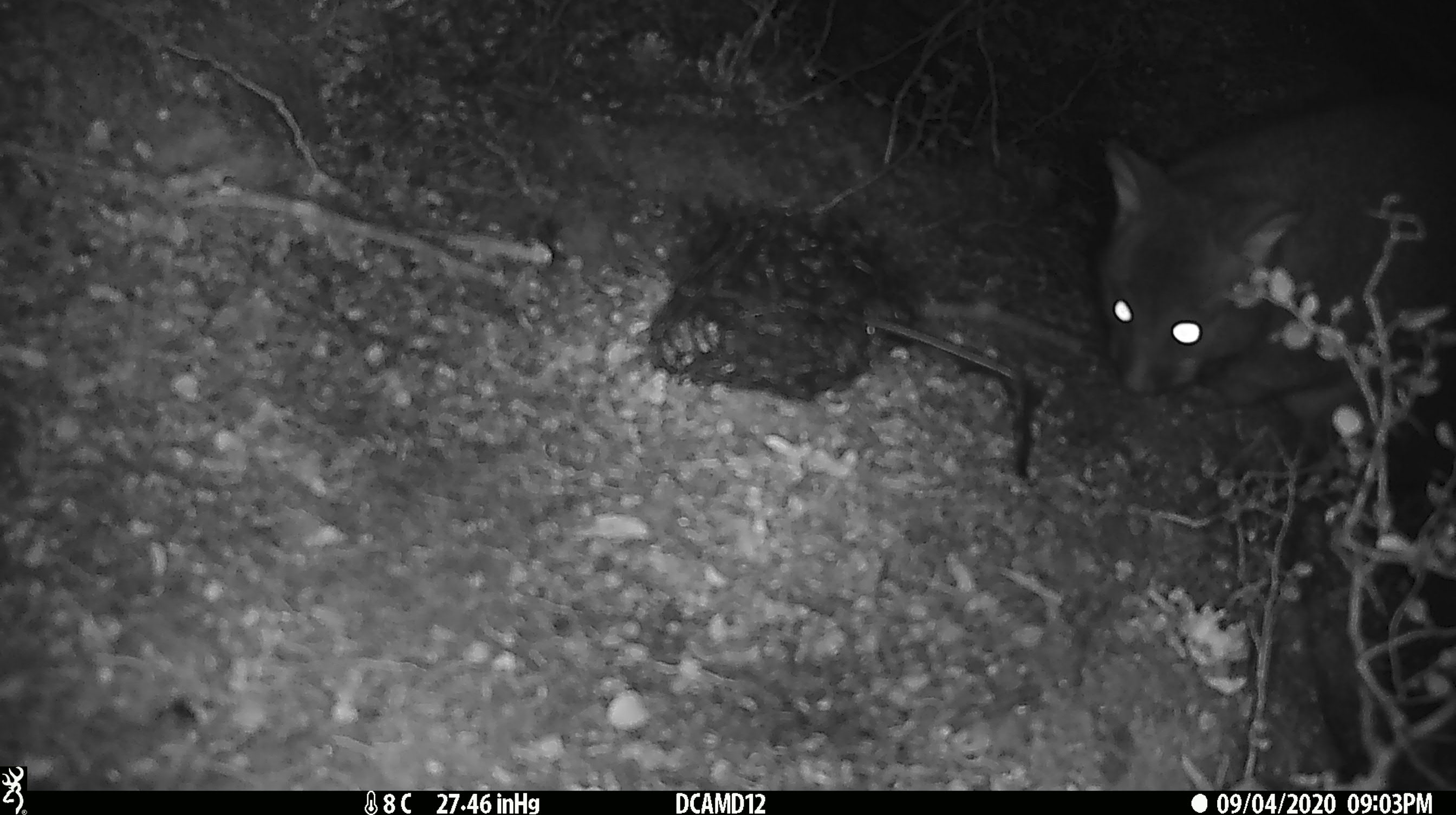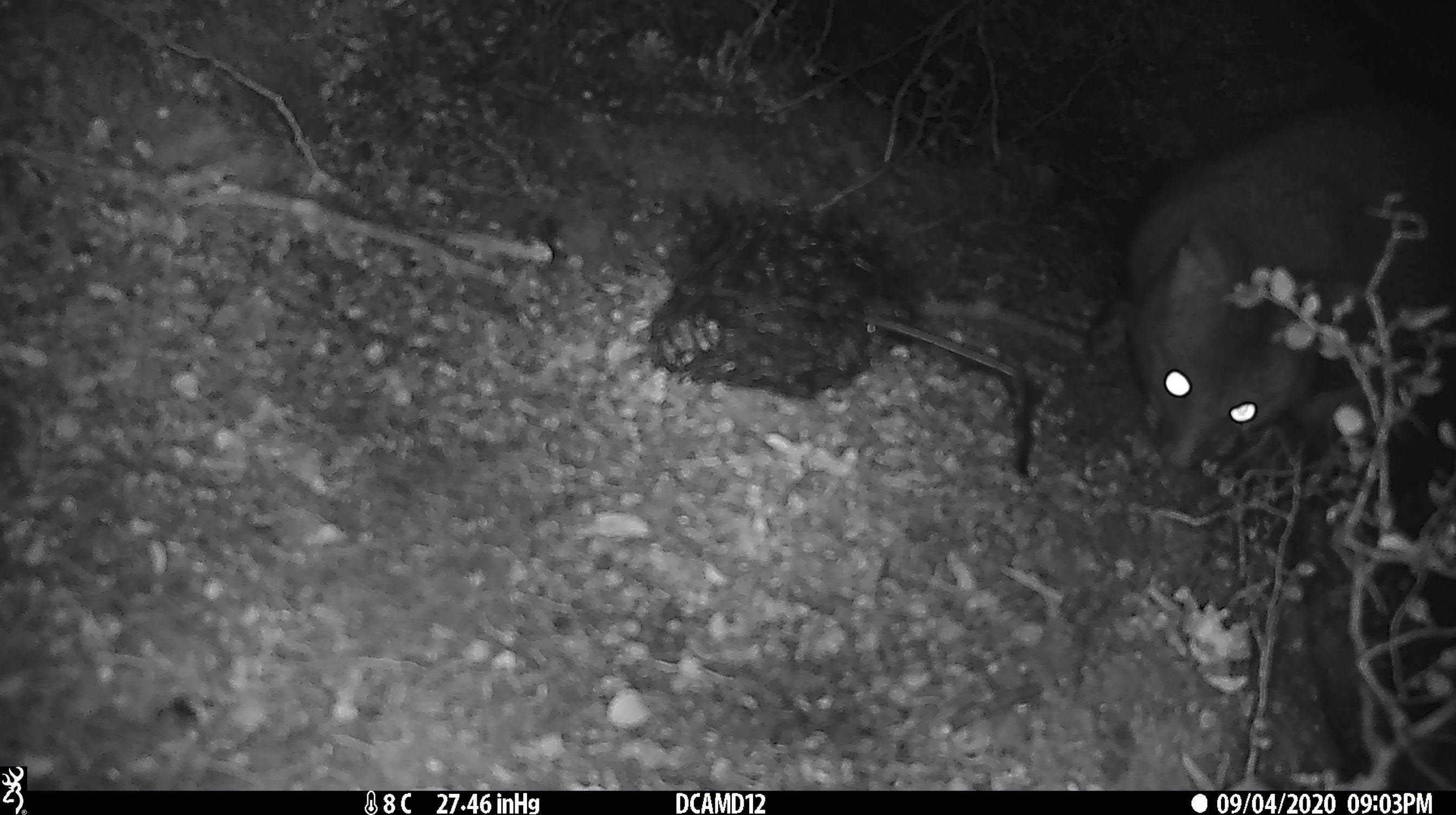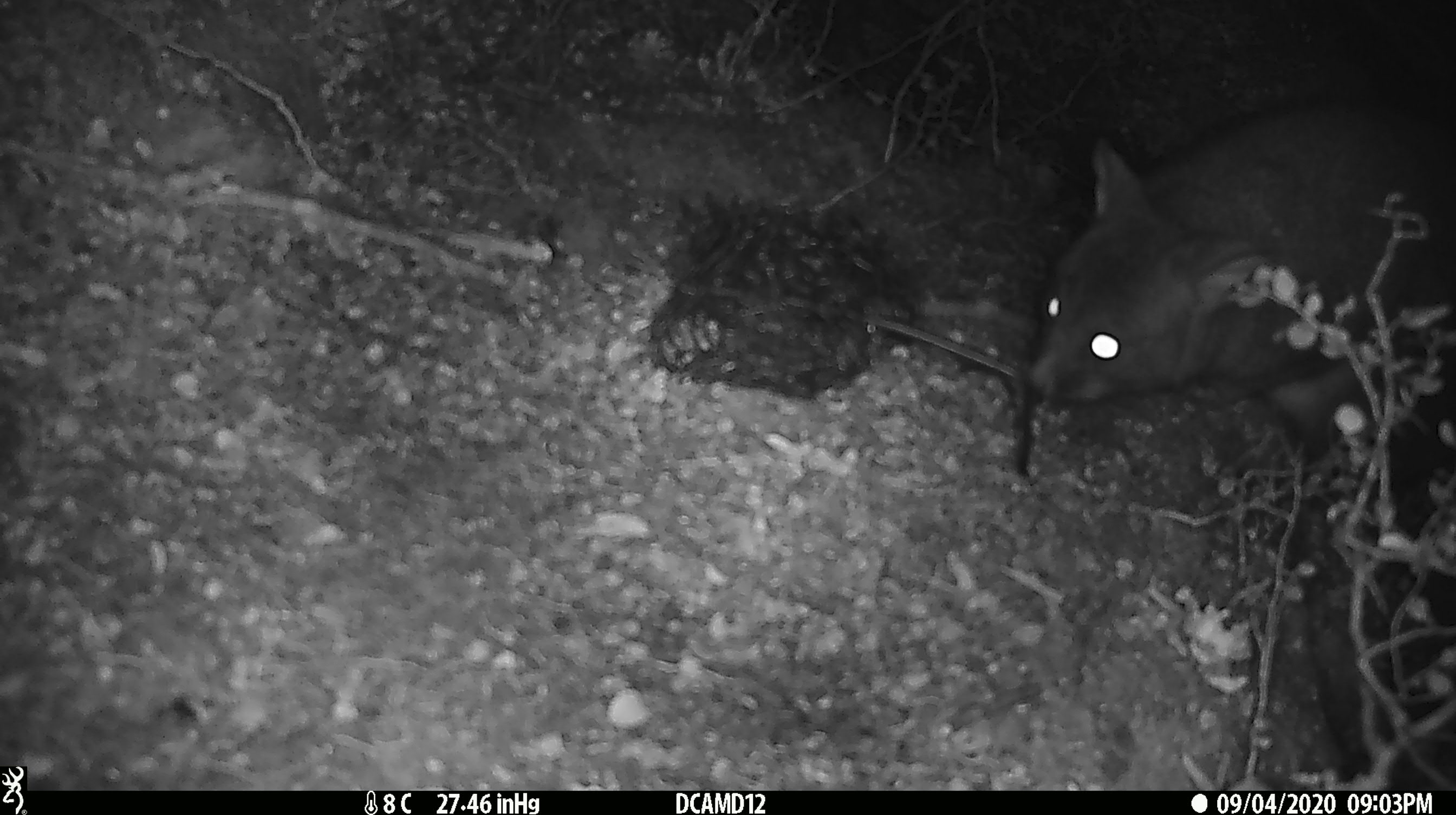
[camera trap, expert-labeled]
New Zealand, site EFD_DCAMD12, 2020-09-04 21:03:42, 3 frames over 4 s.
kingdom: Animalia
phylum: Chordata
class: Mammalia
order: Diprotodontia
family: Phalangeridae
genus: Trichosurus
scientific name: Trichosurus vulpecula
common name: common brushtail possum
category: possum